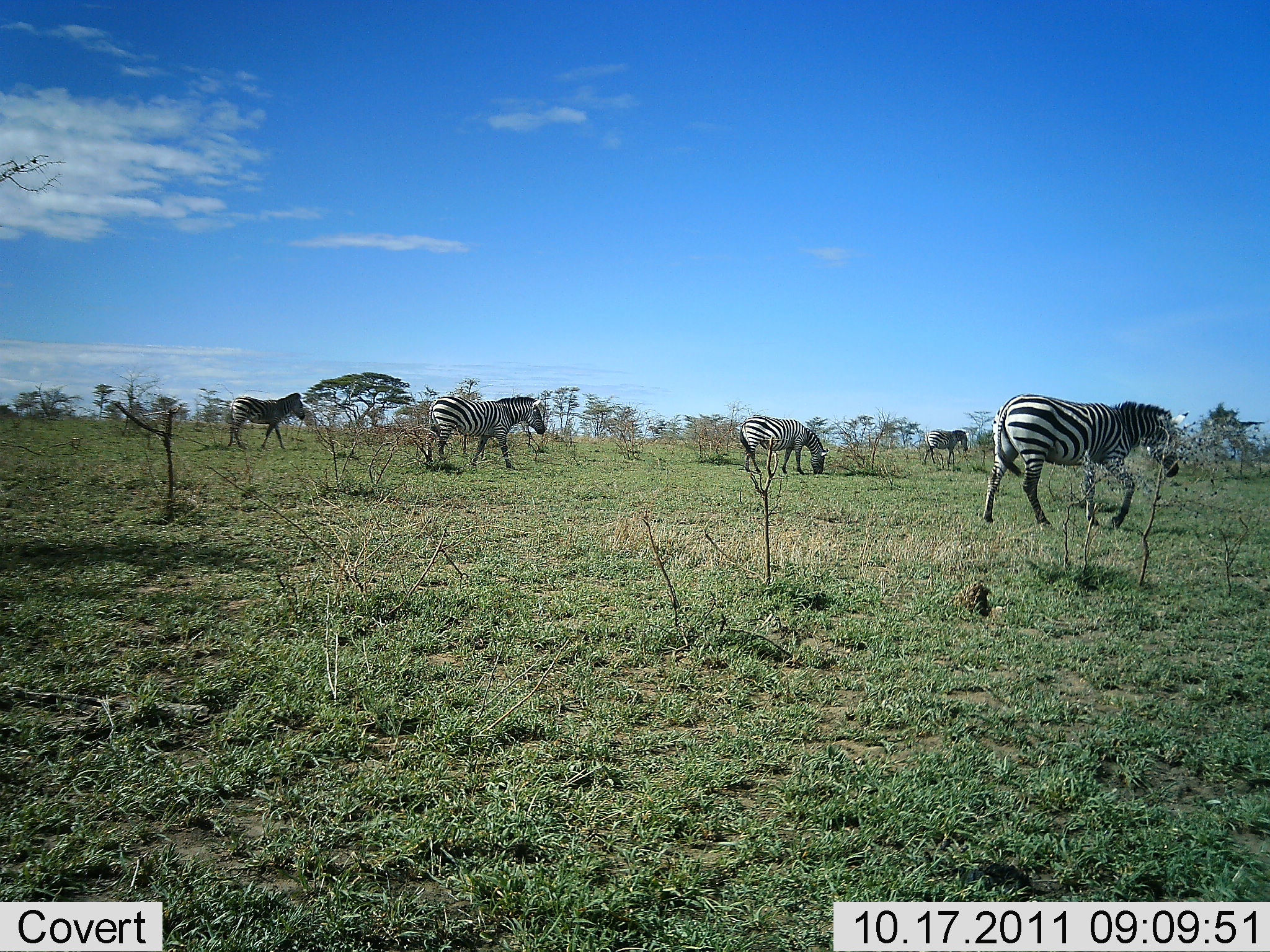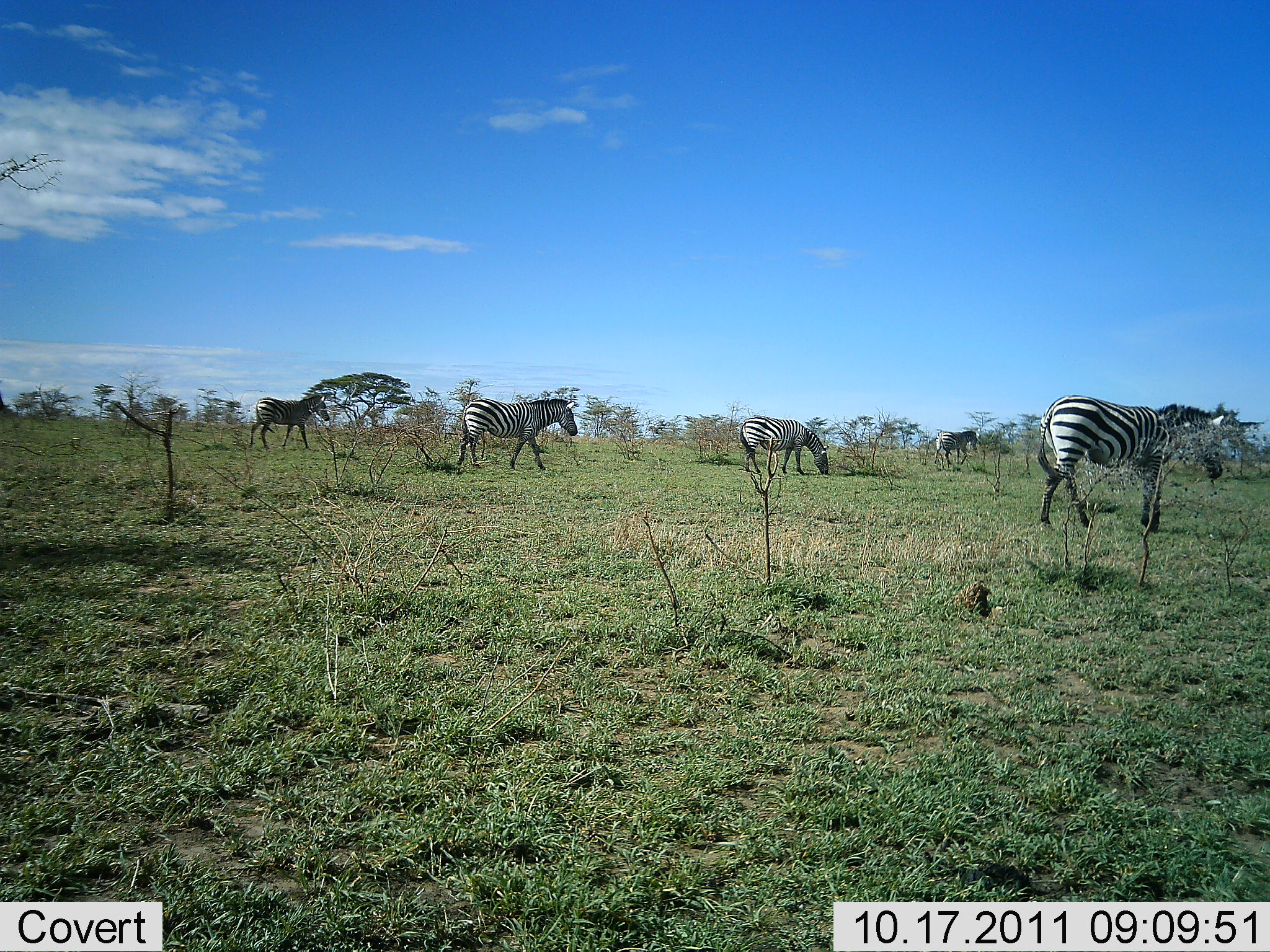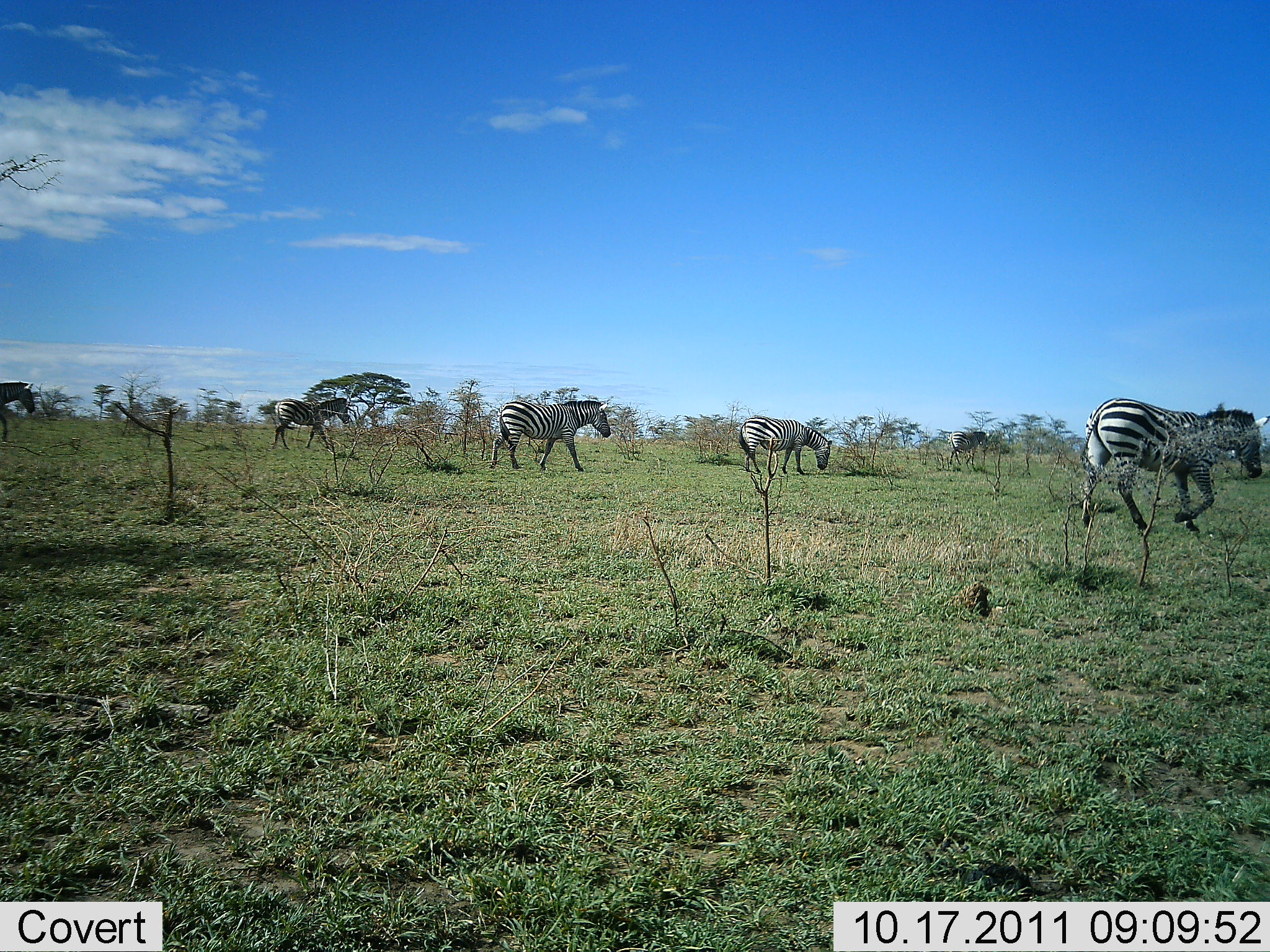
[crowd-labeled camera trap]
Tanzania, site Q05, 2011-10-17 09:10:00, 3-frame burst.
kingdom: Animalia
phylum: Chordata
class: Mammalia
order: Perissodactyla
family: Equidae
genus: Equus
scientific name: Equus quagga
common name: plains zebra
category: zebra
Zebra (plains zebra) (Equus quagga), count 6. Behavior (volunteer vote fractions): standing 13%, resting 0%, moving 100%, interacting 0%. Young present (vote fraction): 0%. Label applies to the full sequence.